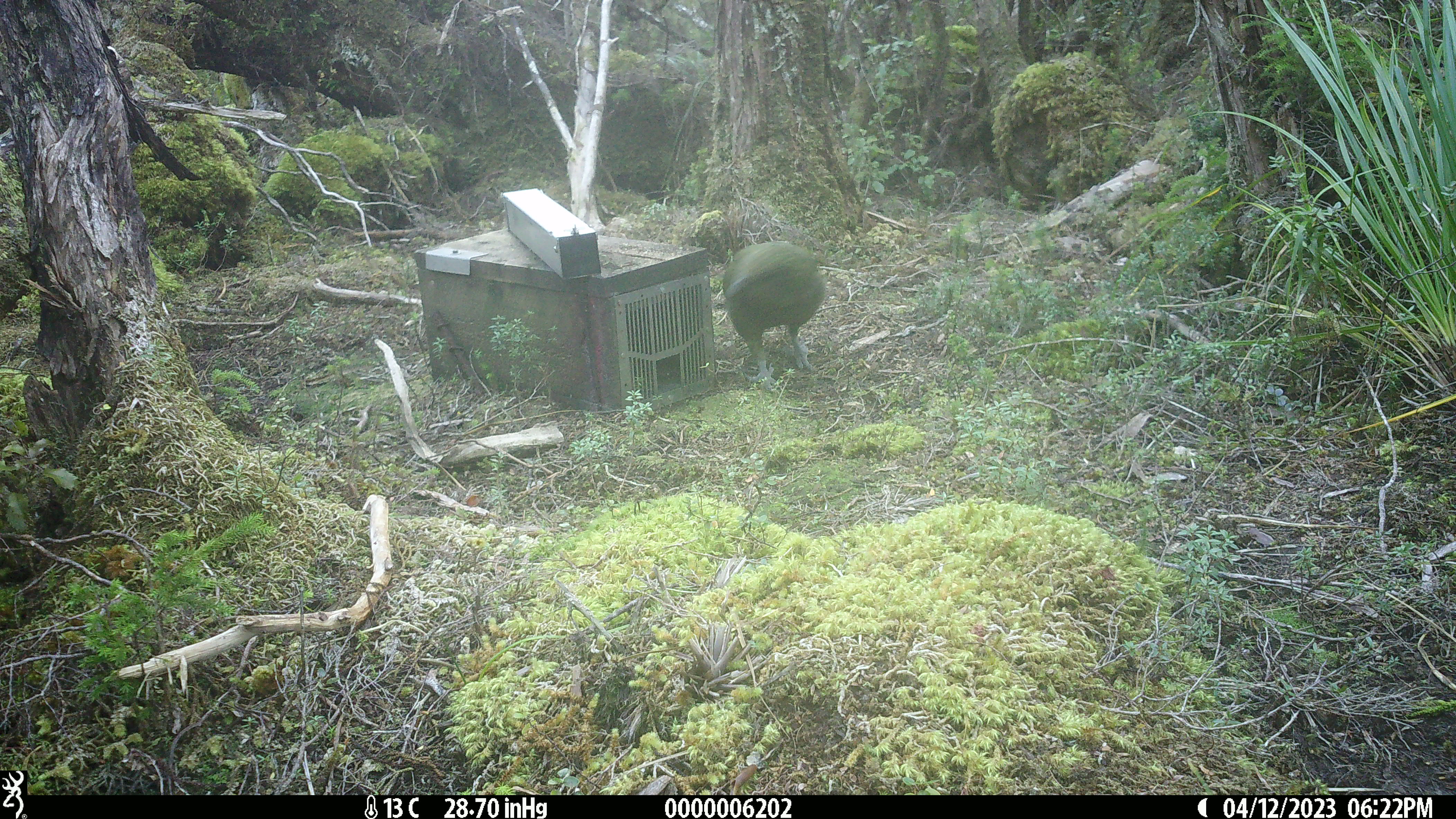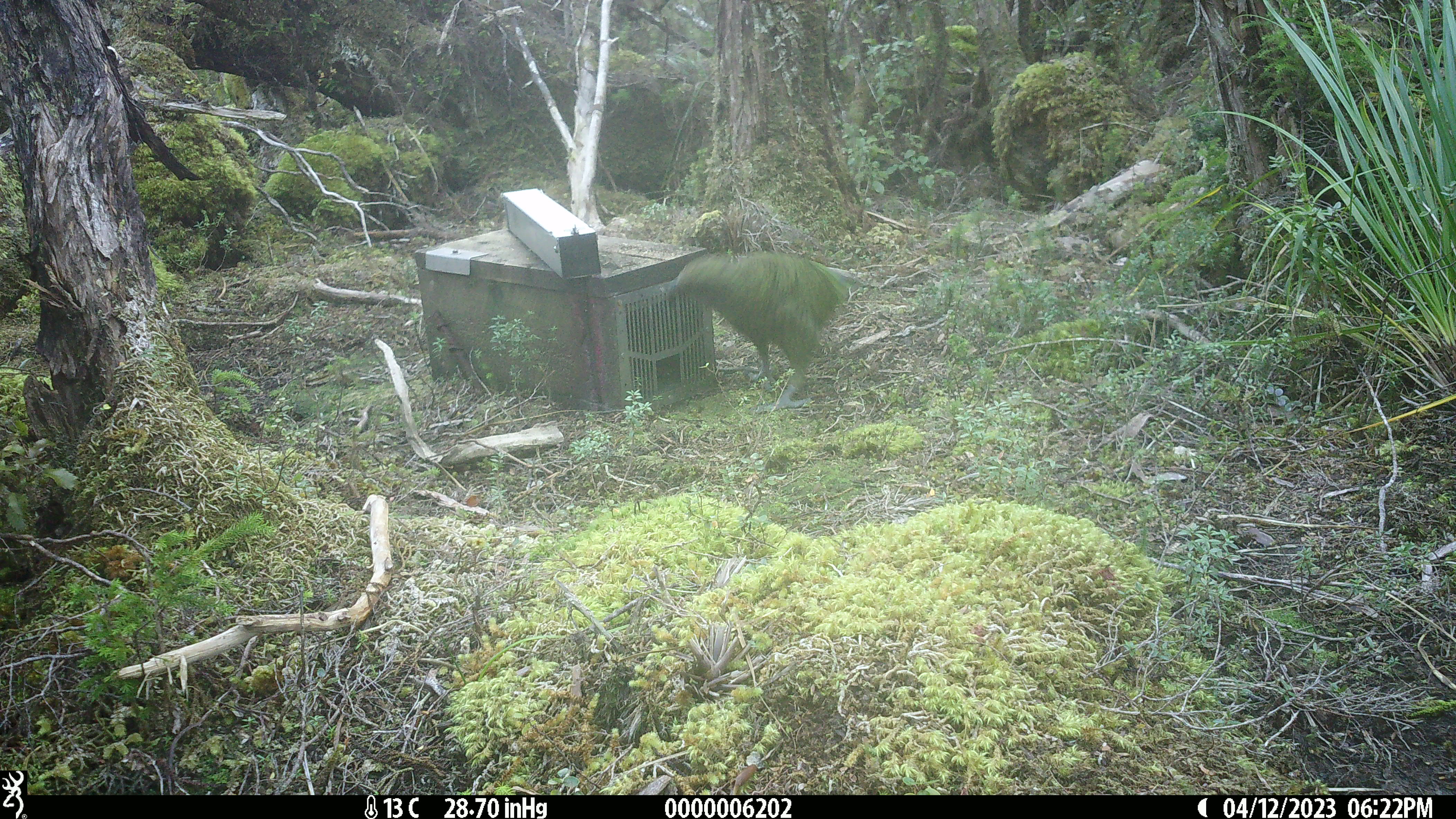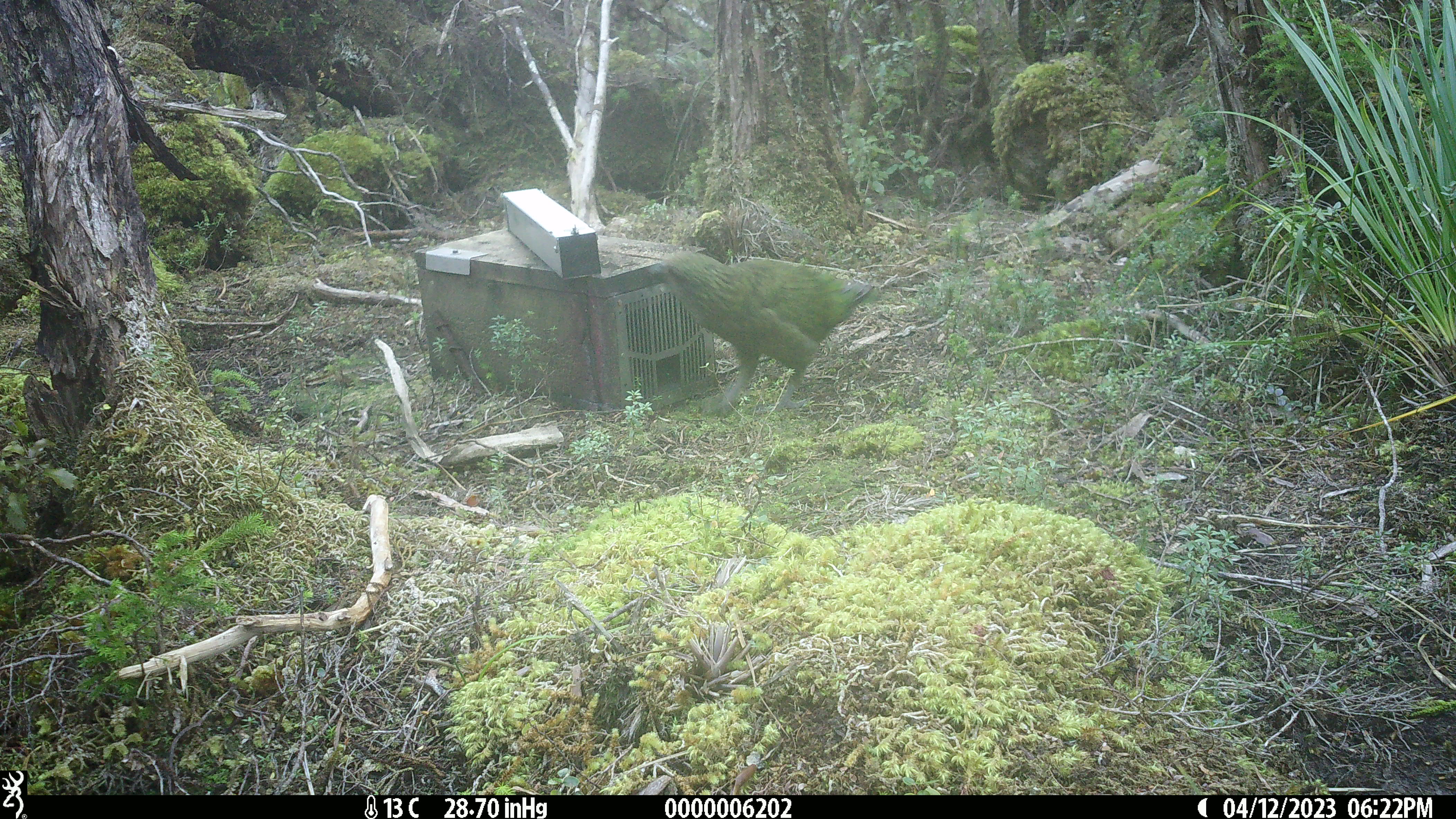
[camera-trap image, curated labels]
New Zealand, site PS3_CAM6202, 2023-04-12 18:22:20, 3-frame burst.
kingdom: Animalia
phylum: Chordata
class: Aves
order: Psittaciformes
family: Strigopidae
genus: Nestor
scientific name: Nestor notabilis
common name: kea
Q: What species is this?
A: Kea (Nestor notabilis).